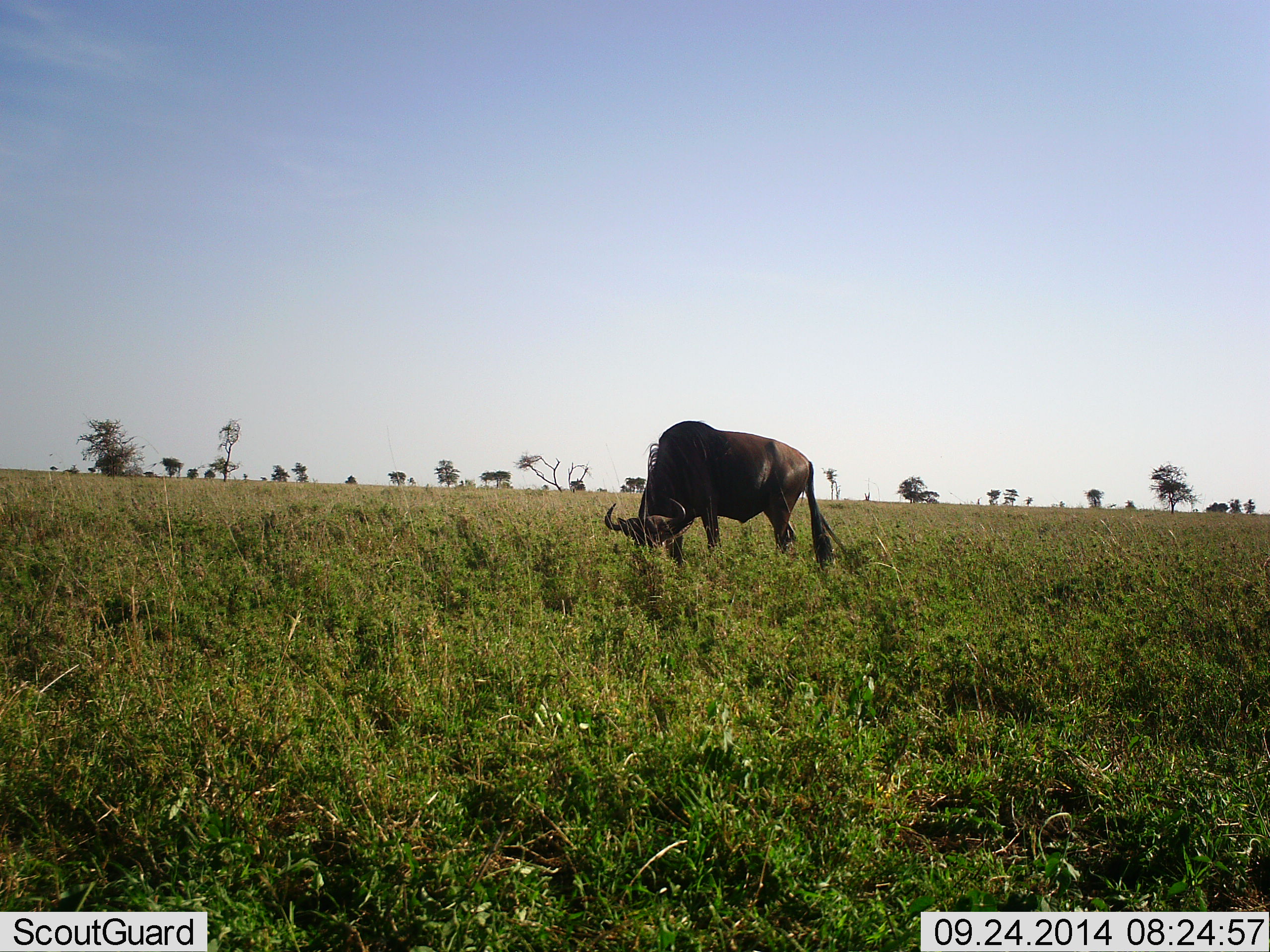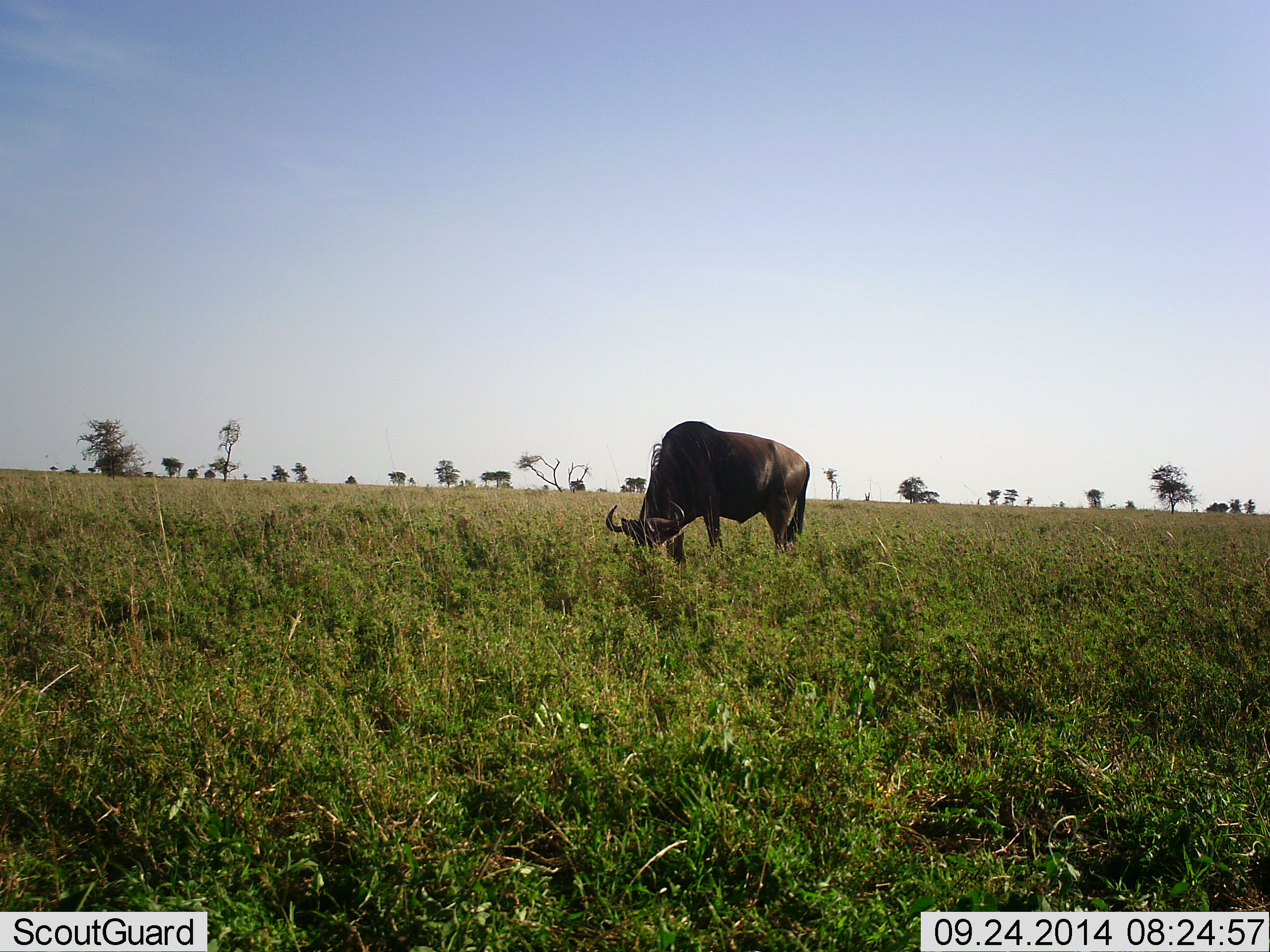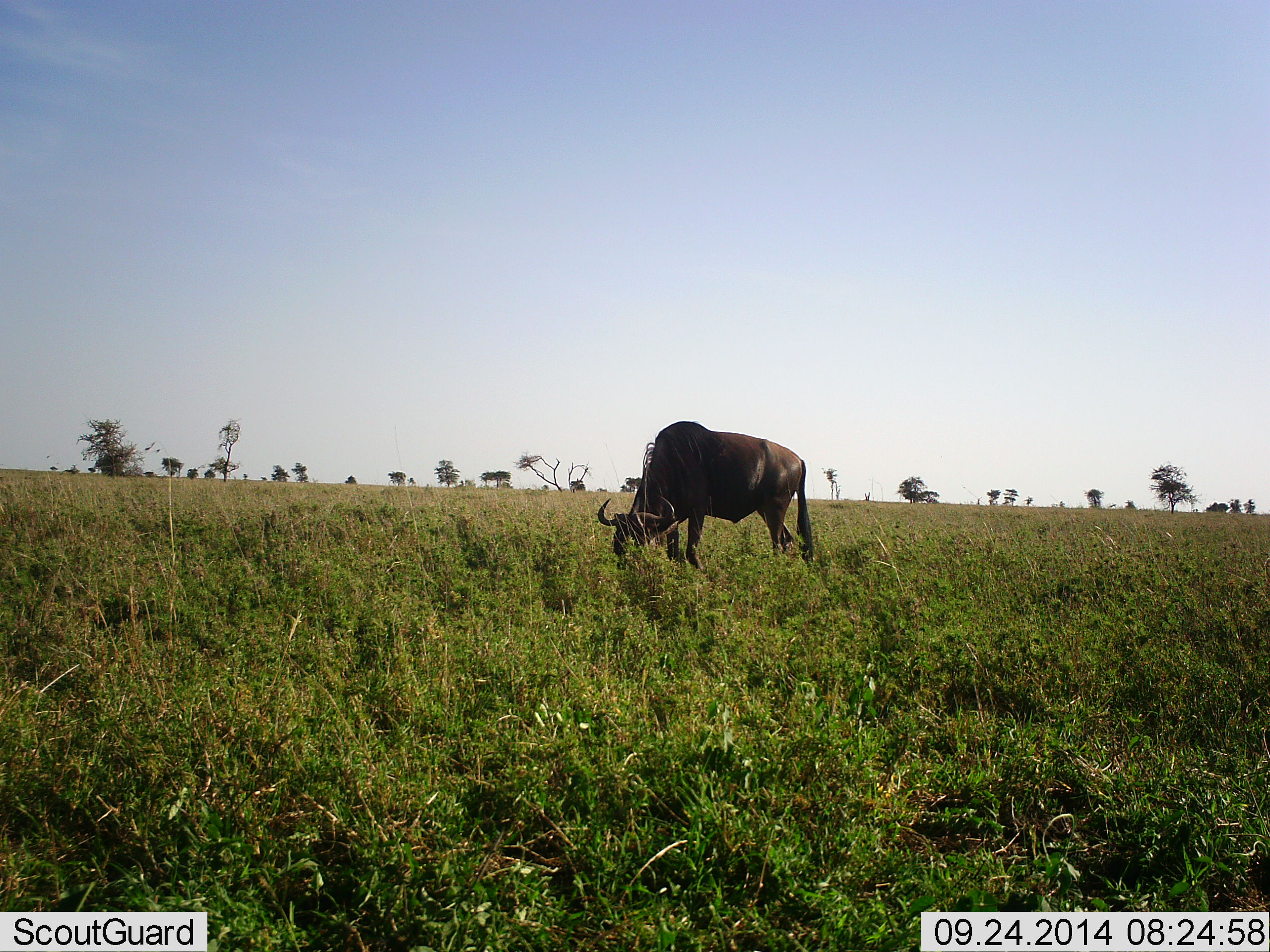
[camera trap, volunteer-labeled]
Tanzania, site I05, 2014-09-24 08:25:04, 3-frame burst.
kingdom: Animalia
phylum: Chordata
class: Mammalia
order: Artiodactyla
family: Bovidae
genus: Connochaetes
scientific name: Connochaetes taurinus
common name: blue wildebeest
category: wildebeest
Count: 1.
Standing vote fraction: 30%.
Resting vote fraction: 0%.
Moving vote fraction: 0%.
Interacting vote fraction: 0%.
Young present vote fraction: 0%.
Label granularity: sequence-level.